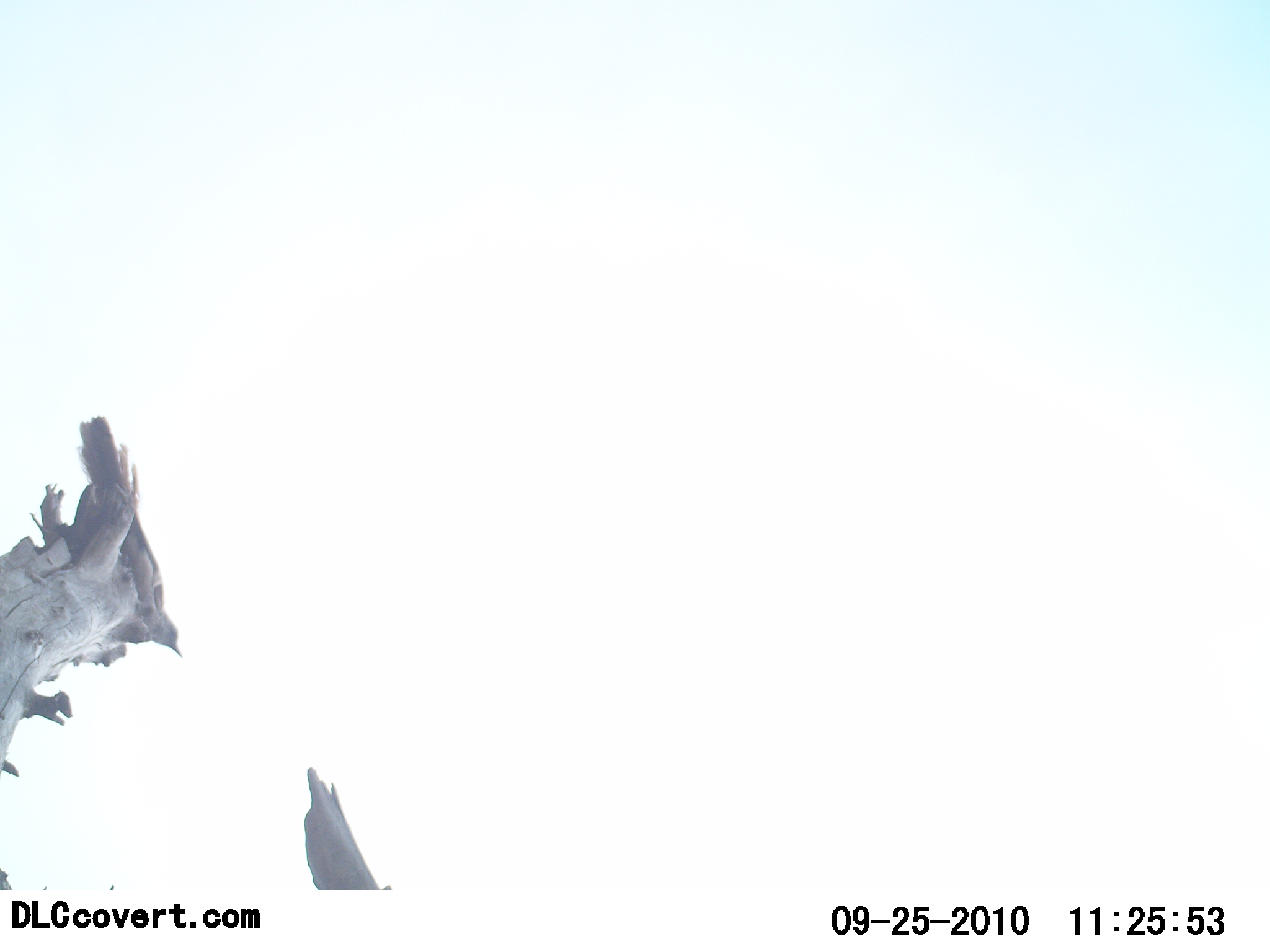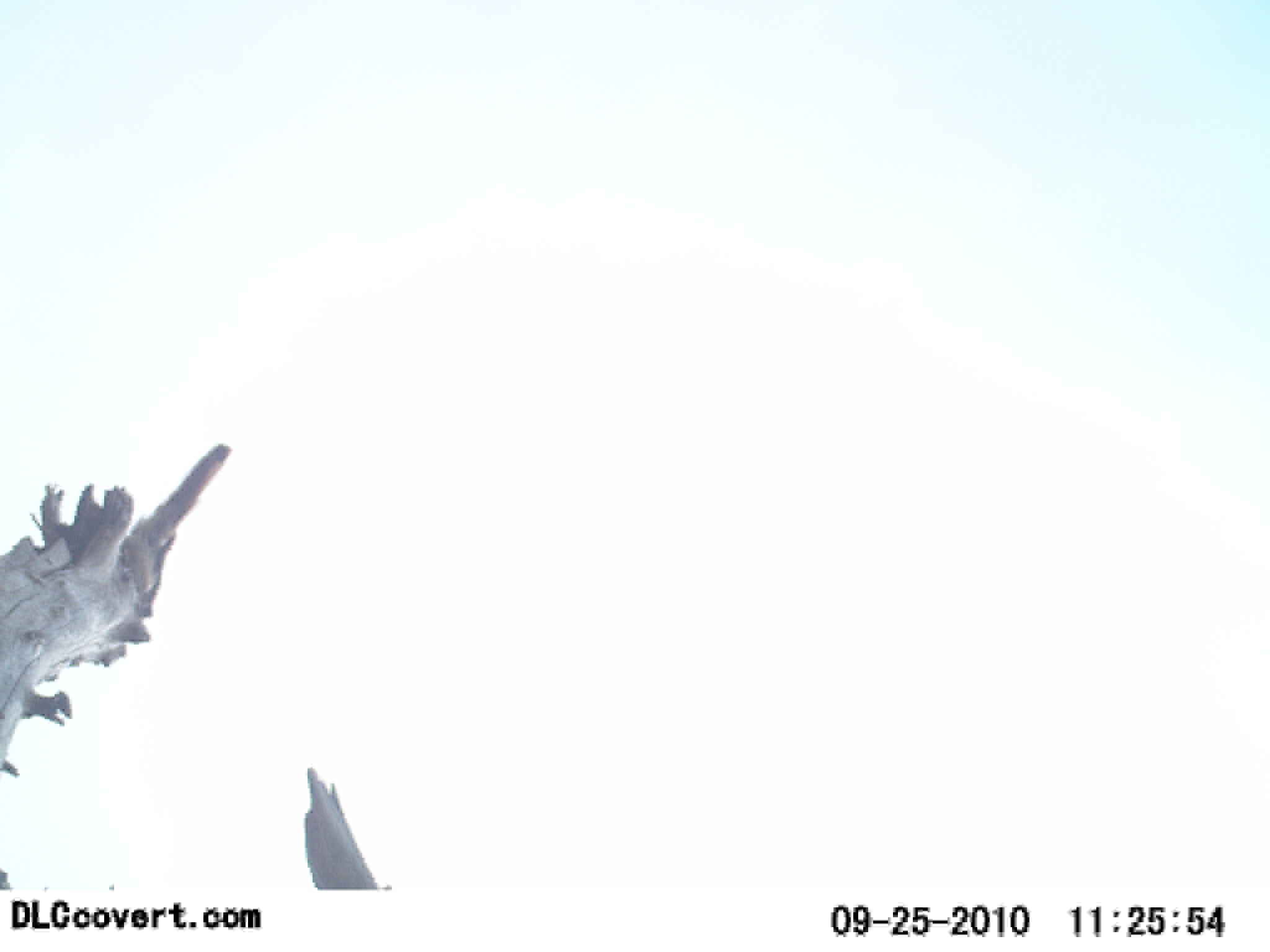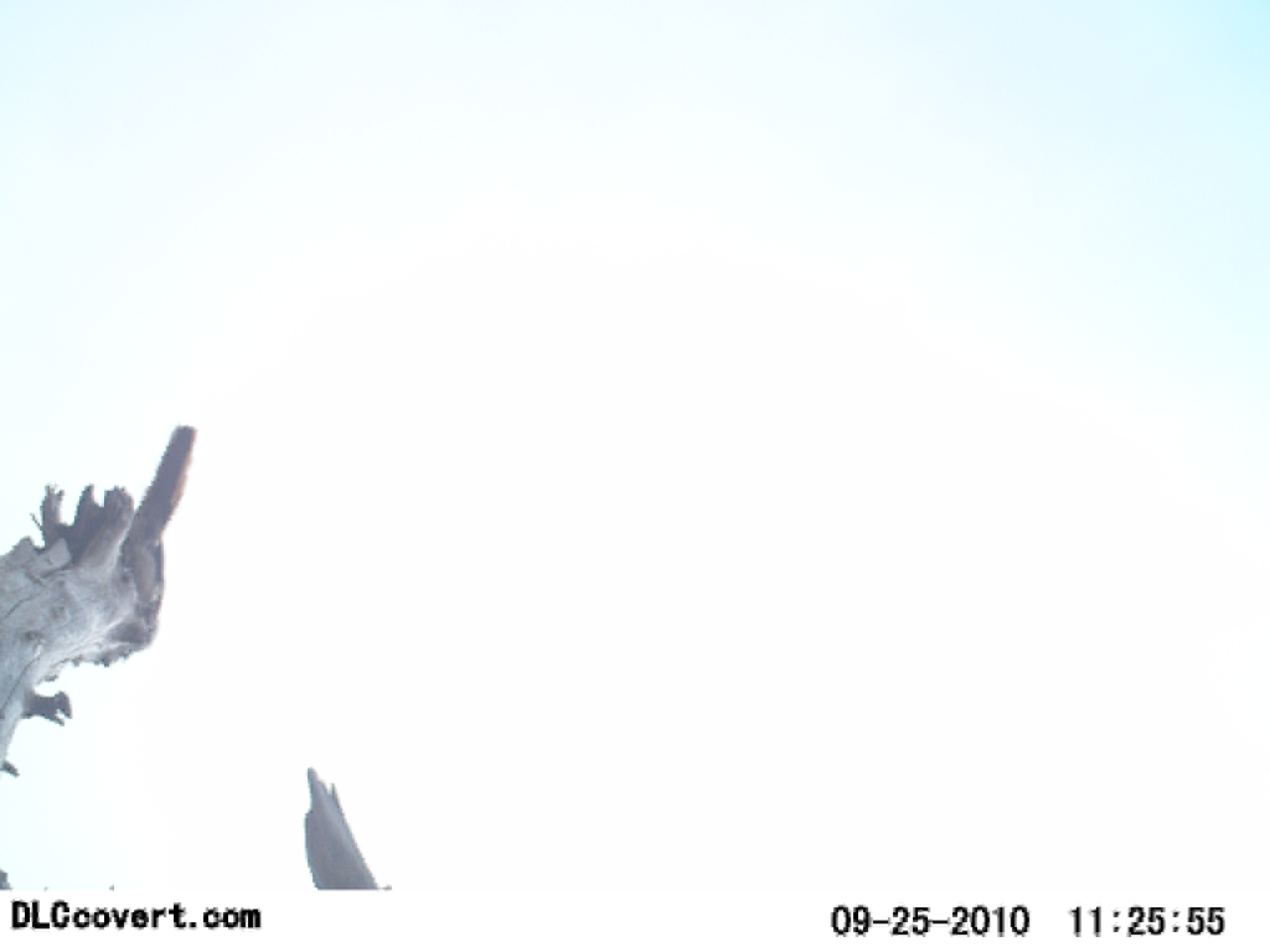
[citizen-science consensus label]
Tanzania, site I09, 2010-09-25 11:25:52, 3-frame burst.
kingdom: Animalia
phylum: Chordata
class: Aves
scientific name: Aves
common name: bird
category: otherbird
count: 1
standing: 75%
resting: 25%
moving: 0%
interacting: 0%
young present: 0%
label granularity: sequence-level